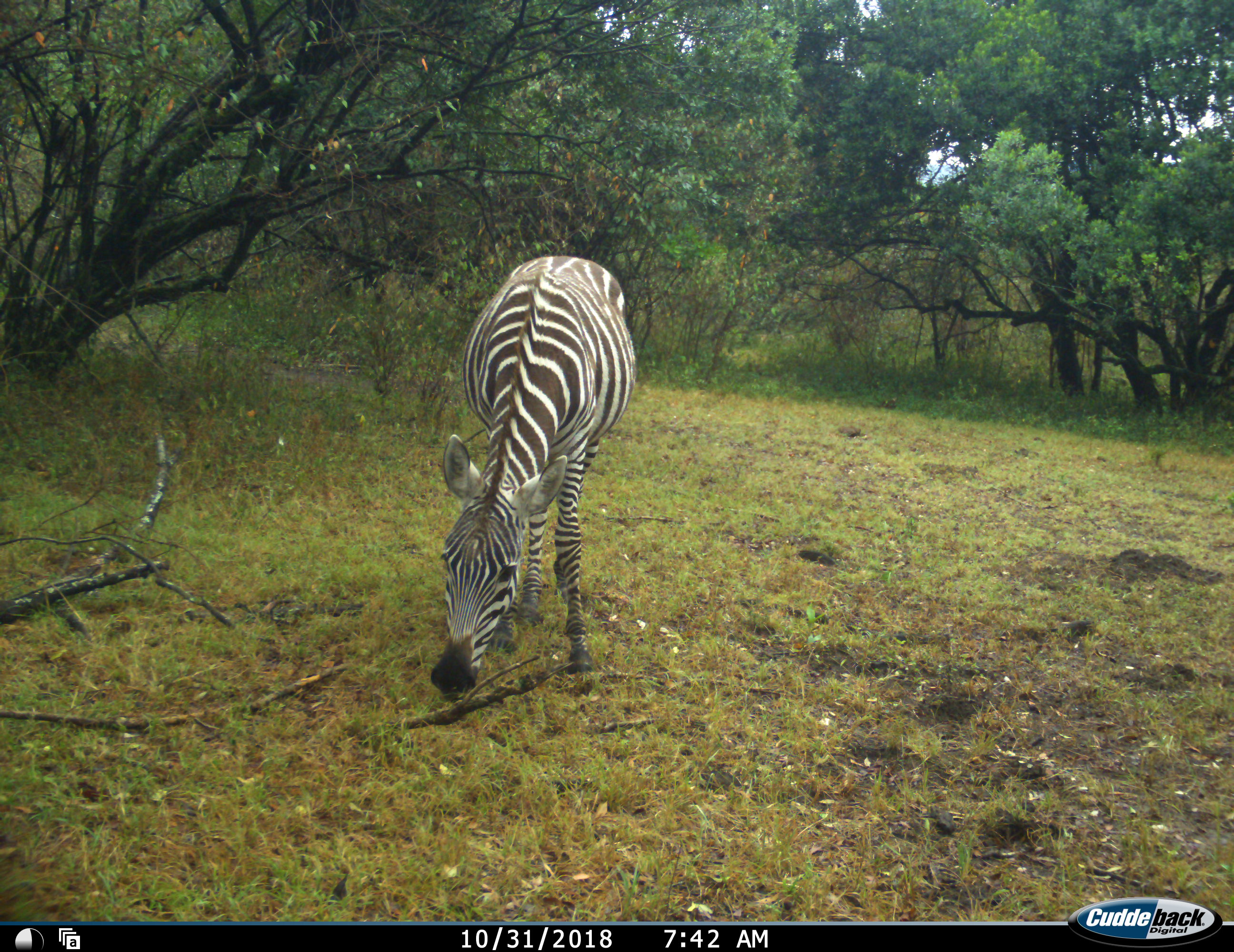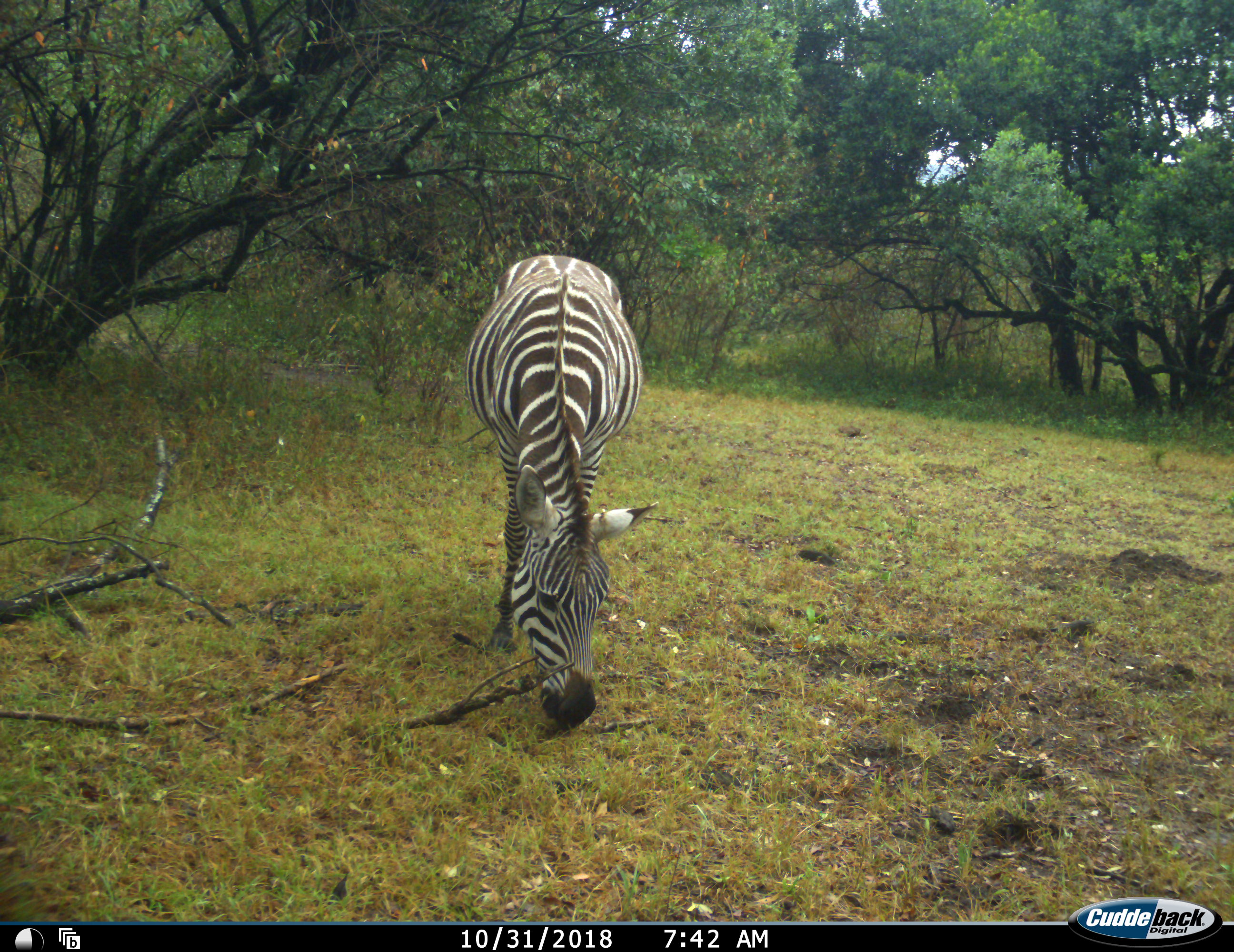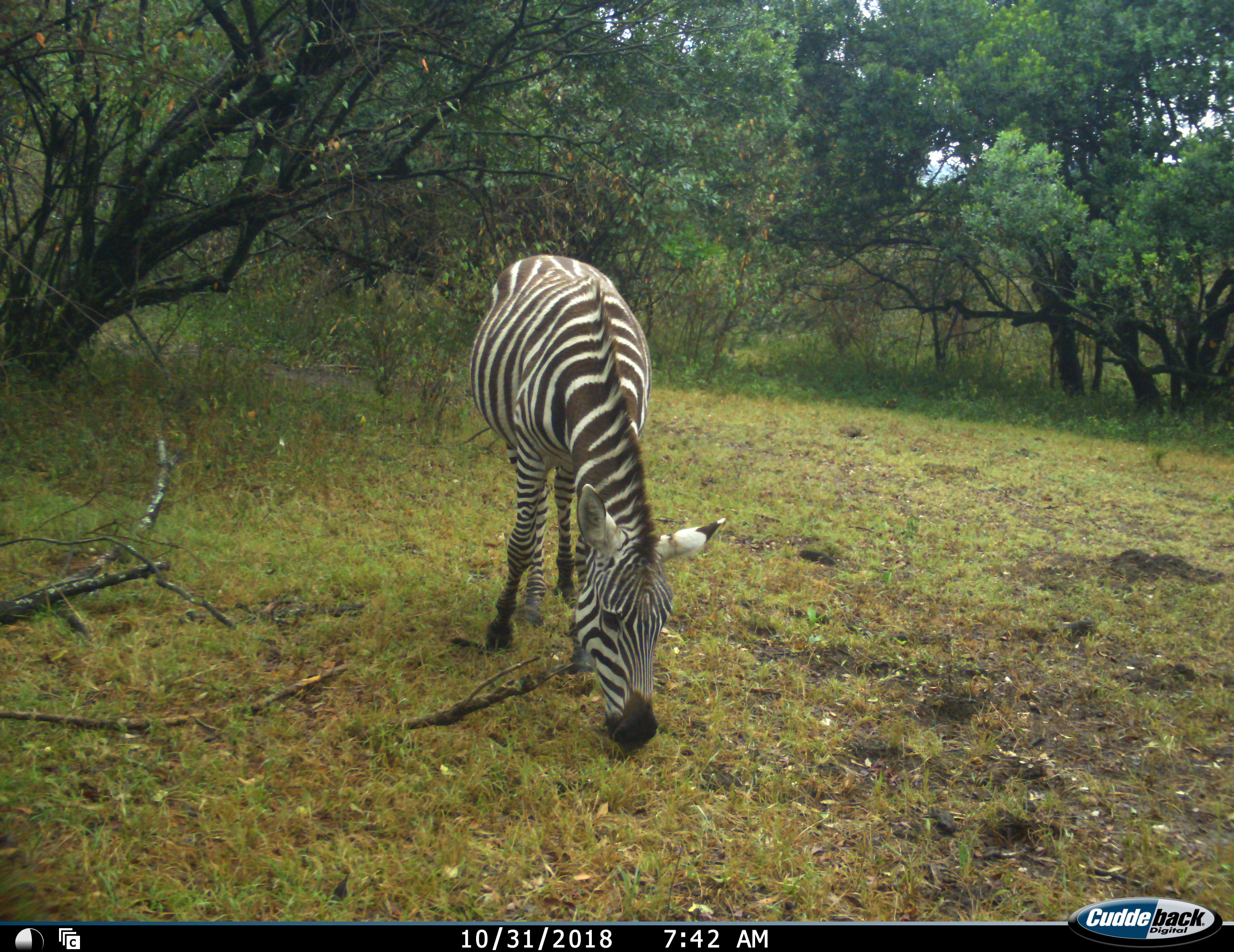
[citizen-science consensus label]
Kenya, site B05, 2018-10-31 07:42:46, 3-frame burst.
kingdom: Animalia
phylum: Chordata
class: Mammalia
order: Perissodactyla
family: Equidae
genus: Equus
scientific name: Equus quagga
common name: plains zebra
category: zebra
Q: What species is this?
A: Zebra (plains zebra) (Equus quagga).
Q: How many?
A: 1.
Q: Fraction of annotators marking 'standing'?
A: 20%.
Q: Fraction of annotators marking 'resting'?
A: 0%.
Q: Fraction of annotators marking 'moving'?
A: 30%.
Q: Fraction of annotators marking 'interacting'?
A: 0%.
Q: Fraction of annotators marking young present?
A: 0%.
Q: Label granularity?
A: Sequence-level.